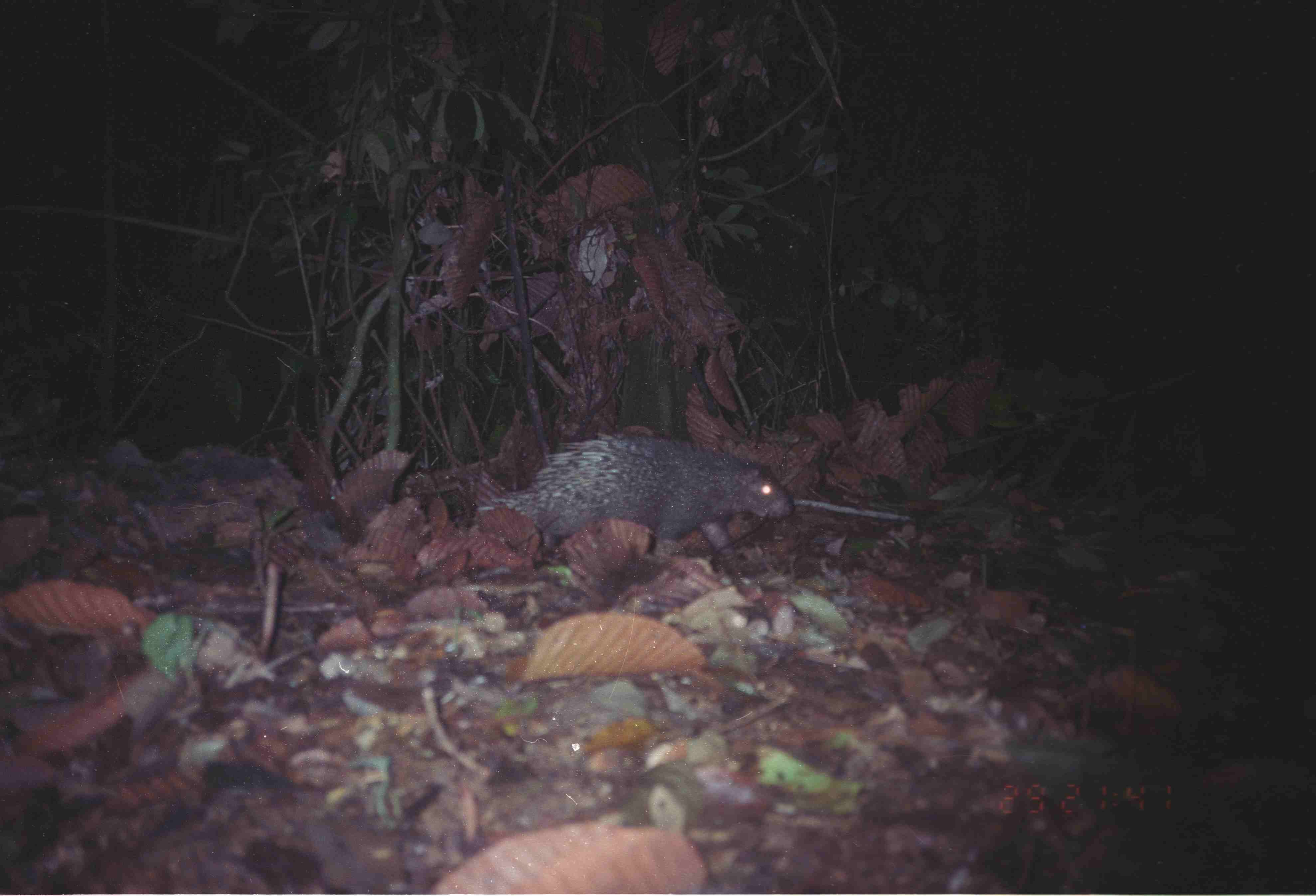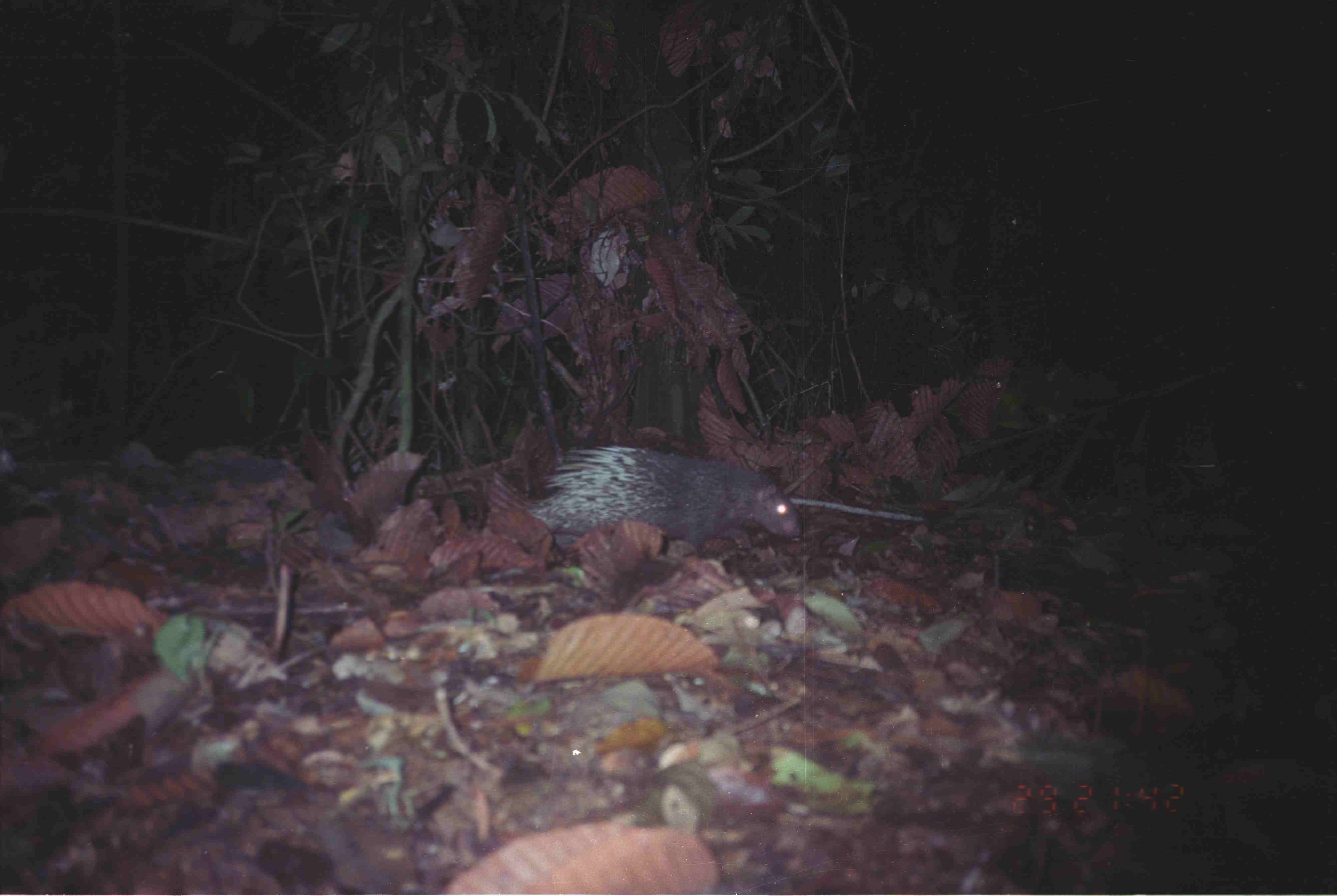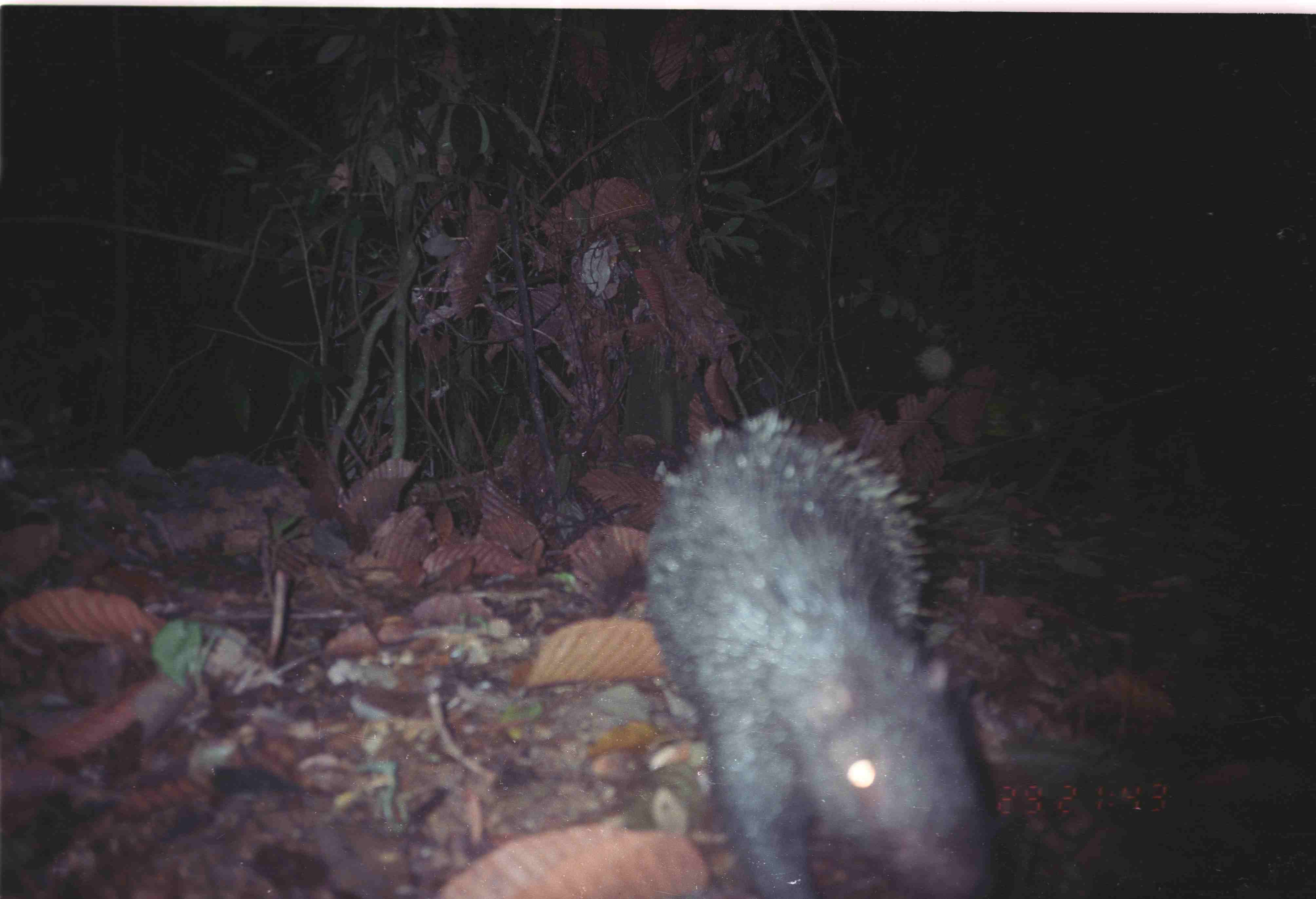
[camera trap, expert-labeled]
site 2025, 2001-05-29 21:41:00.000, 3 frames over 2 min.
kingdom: Animalia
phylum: Chordata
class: Mammalia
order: Rodentia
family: Hystricidae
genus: Hystrix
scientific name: Hystrix brachyura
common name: east asian porcupine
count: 1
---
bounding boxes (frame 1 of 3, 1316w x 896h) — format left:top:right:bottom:
hystrix brachyura: 473:431:796:563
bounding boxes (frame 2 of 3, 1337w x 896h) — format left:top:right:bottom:
hystrix brachyura: 524:444:805:557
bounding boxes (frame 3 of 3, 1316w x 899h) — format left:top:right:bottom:
hystrix brachyura: 643:407:995:899